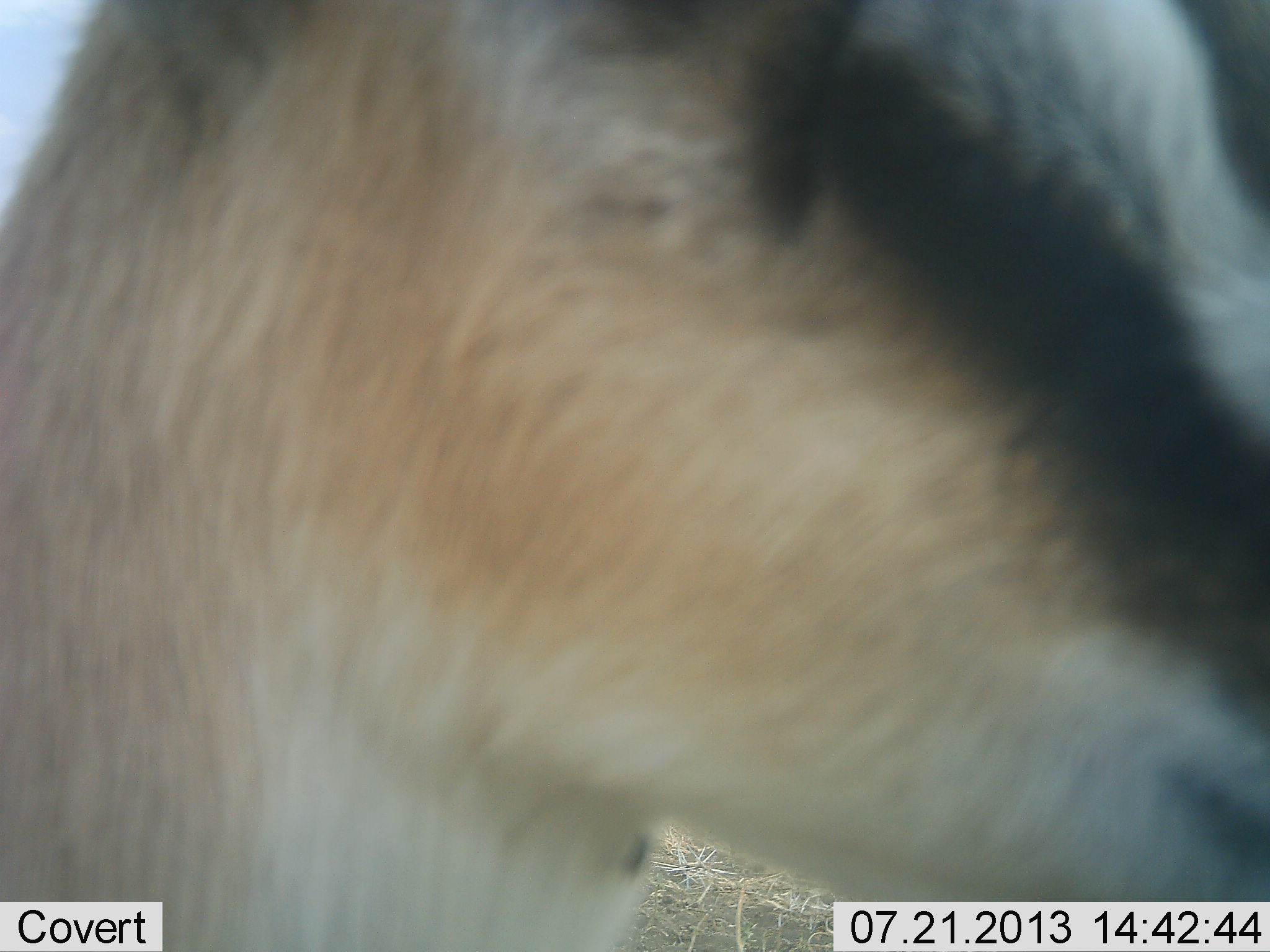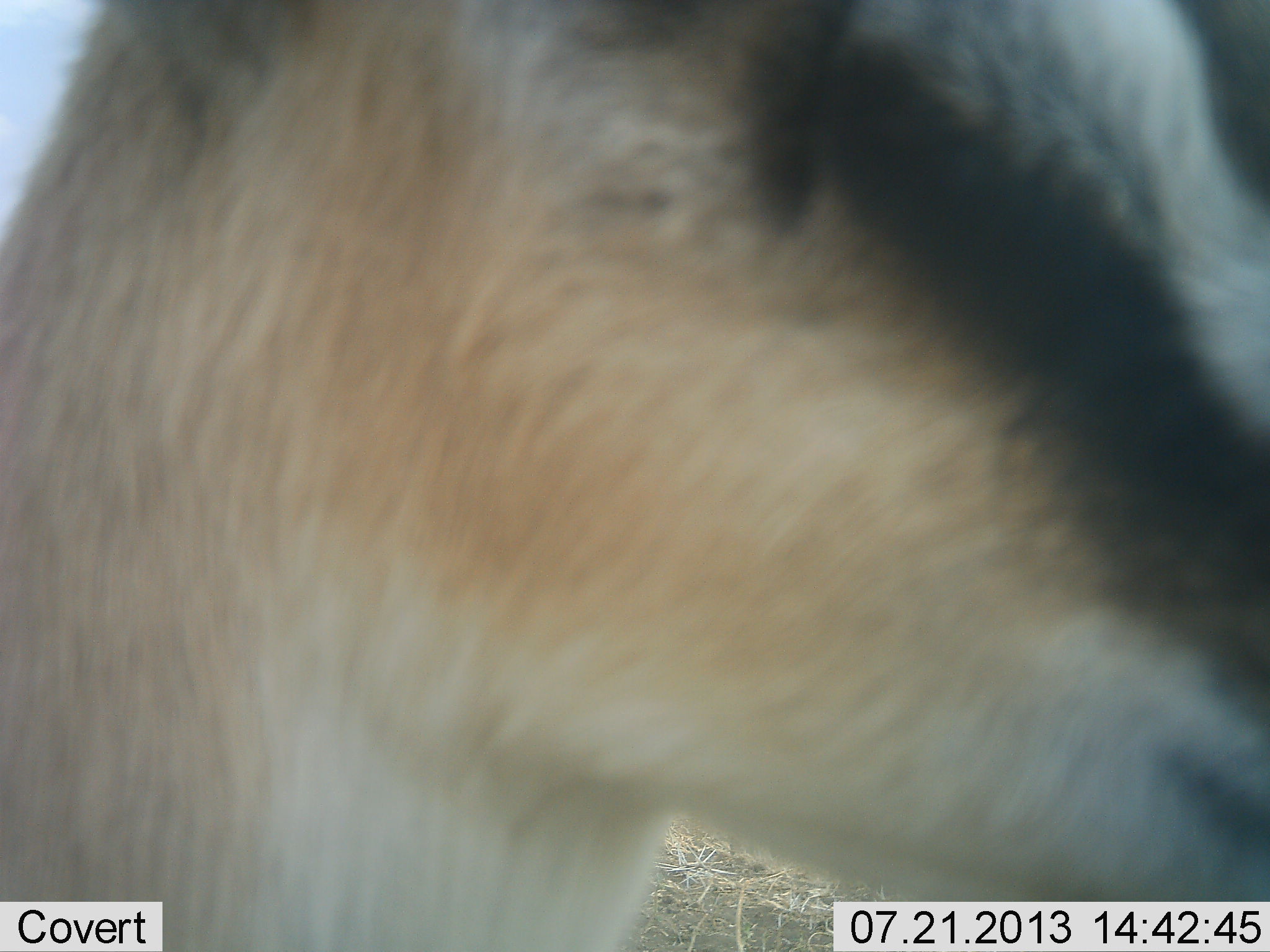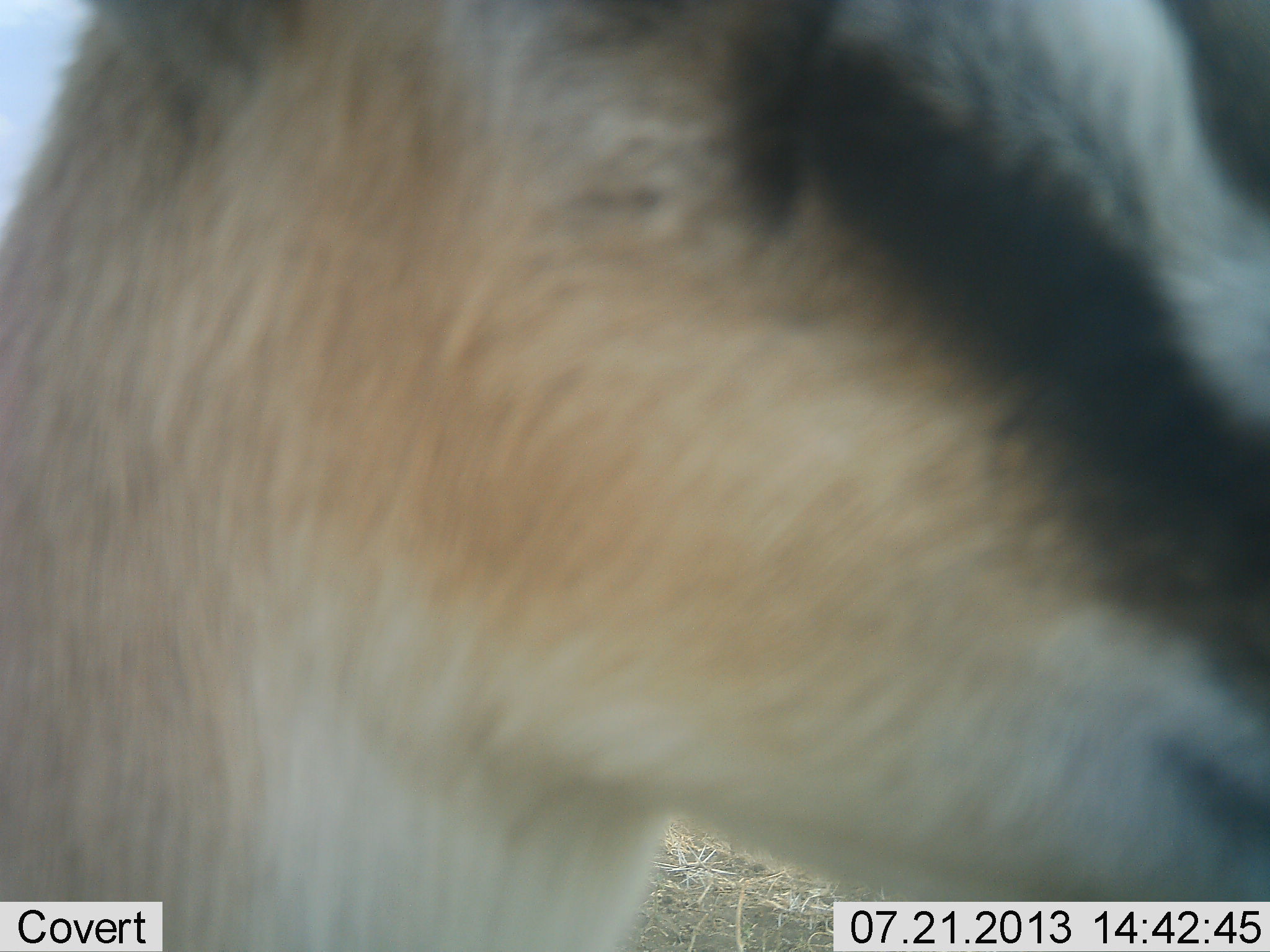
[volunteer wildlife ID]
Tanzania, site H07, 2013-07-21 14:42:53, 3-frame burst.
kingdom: Animalia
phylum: Chordata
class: Mammalia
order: Artiodactyla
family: Bovidae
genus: Eudorcas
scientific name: Eudorcas thomsonii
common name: thomson's gazelle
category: gazellethomsons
Gazellethomsons (thomson's gazelle) (Eudorcas thomsonii), count 1. Behavior (volunteer vote fractions): standing 100%, resting 0%, moving 0%, interacting 0%. Young present (vote fraction): 0%. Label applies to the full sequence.